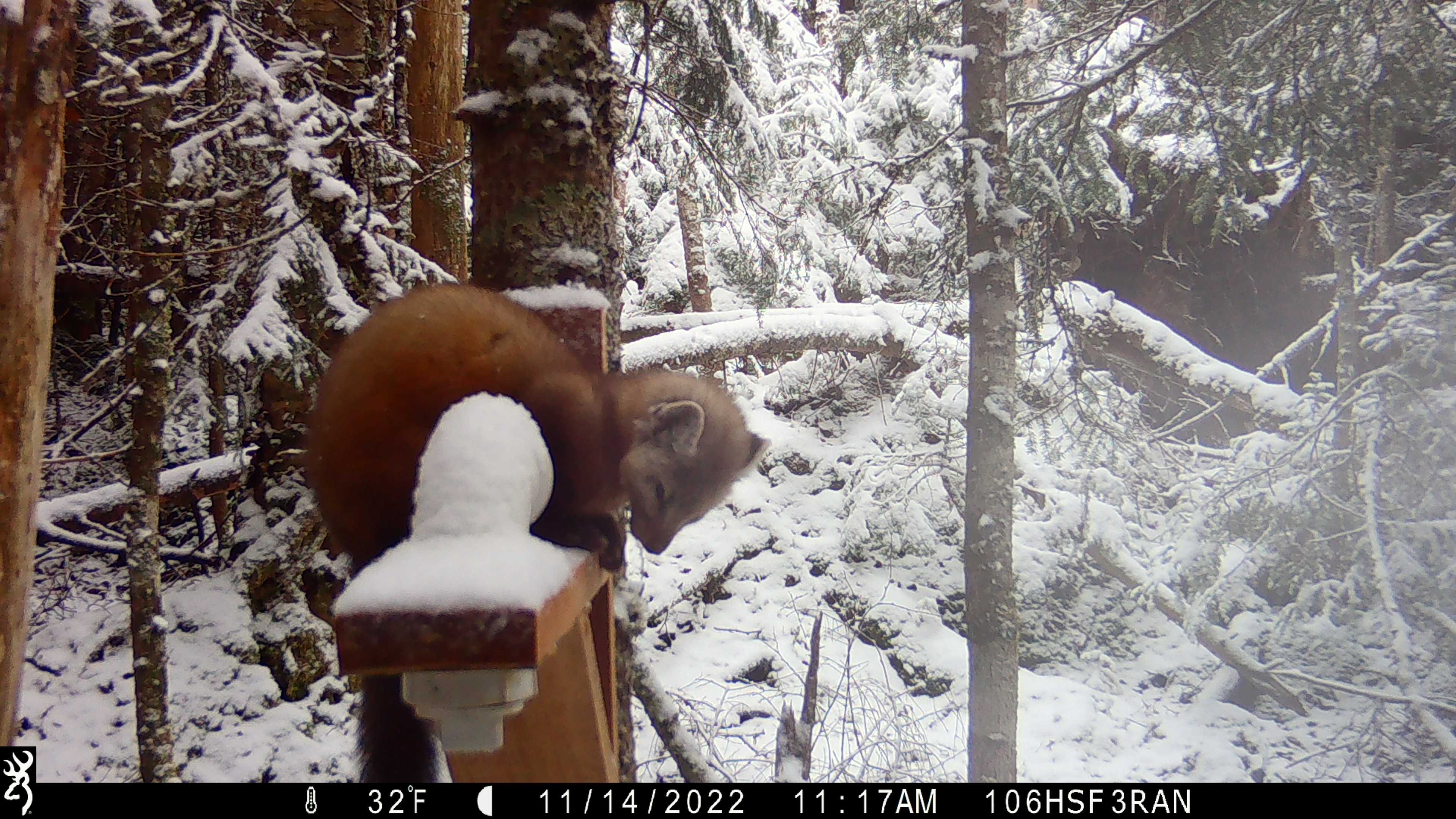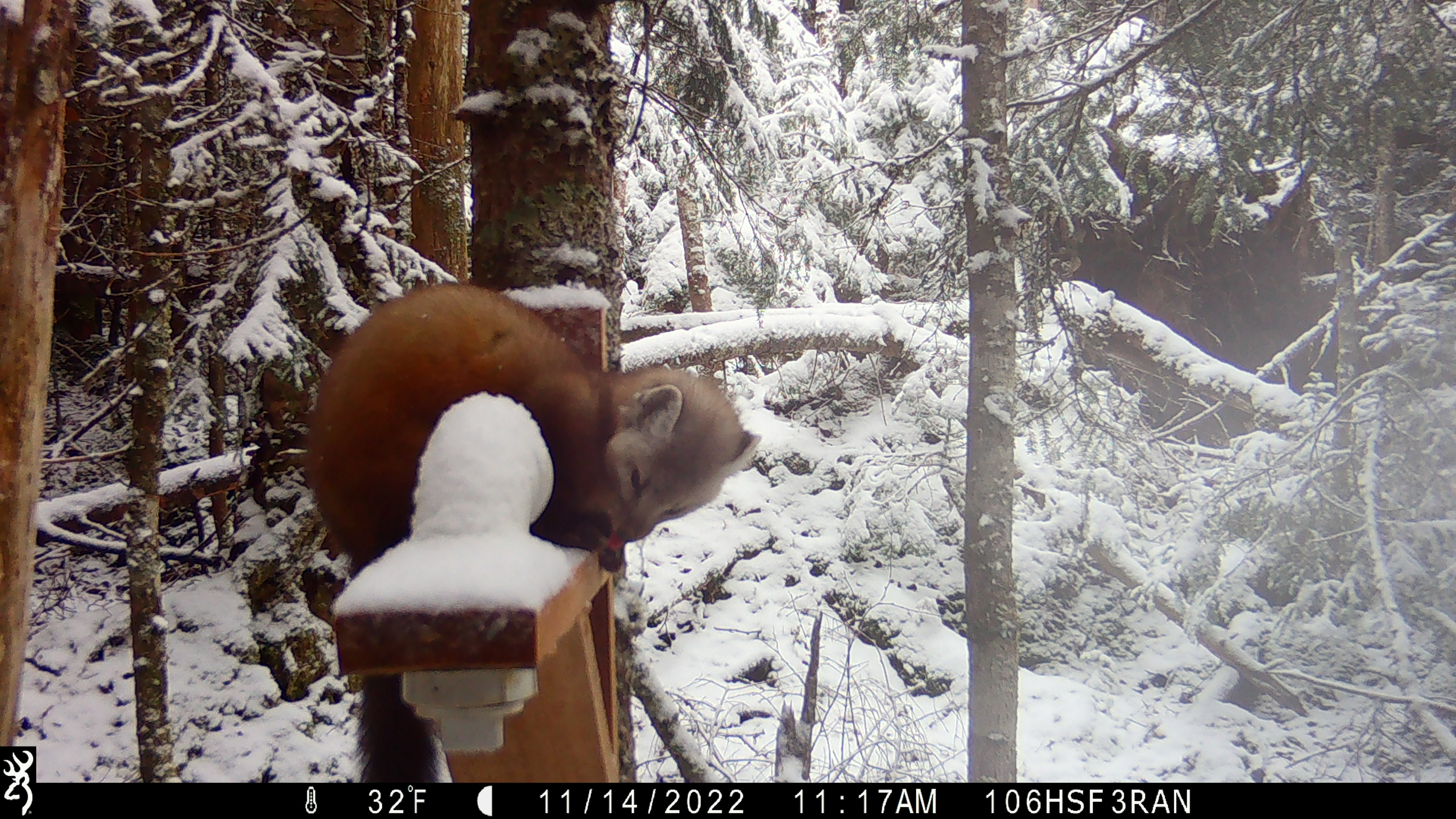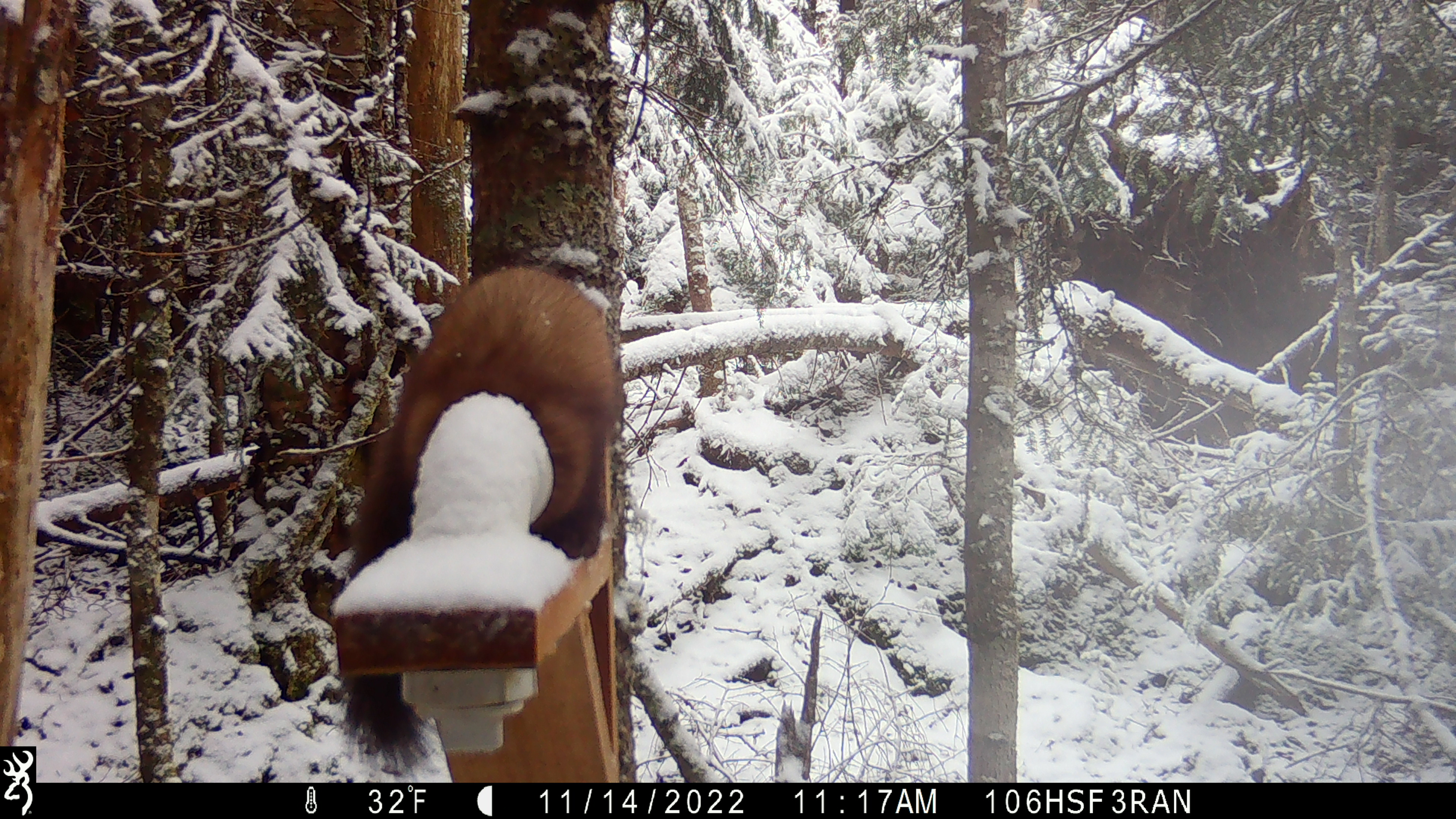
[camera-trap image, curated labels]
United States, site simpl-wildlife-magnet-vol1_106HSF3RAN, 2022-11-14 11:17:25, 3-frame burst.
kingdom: Animalia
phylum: Chordata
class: Mammalia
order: Carnivora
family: Mustelidae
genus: Martes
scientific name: Martes americana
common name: american marten